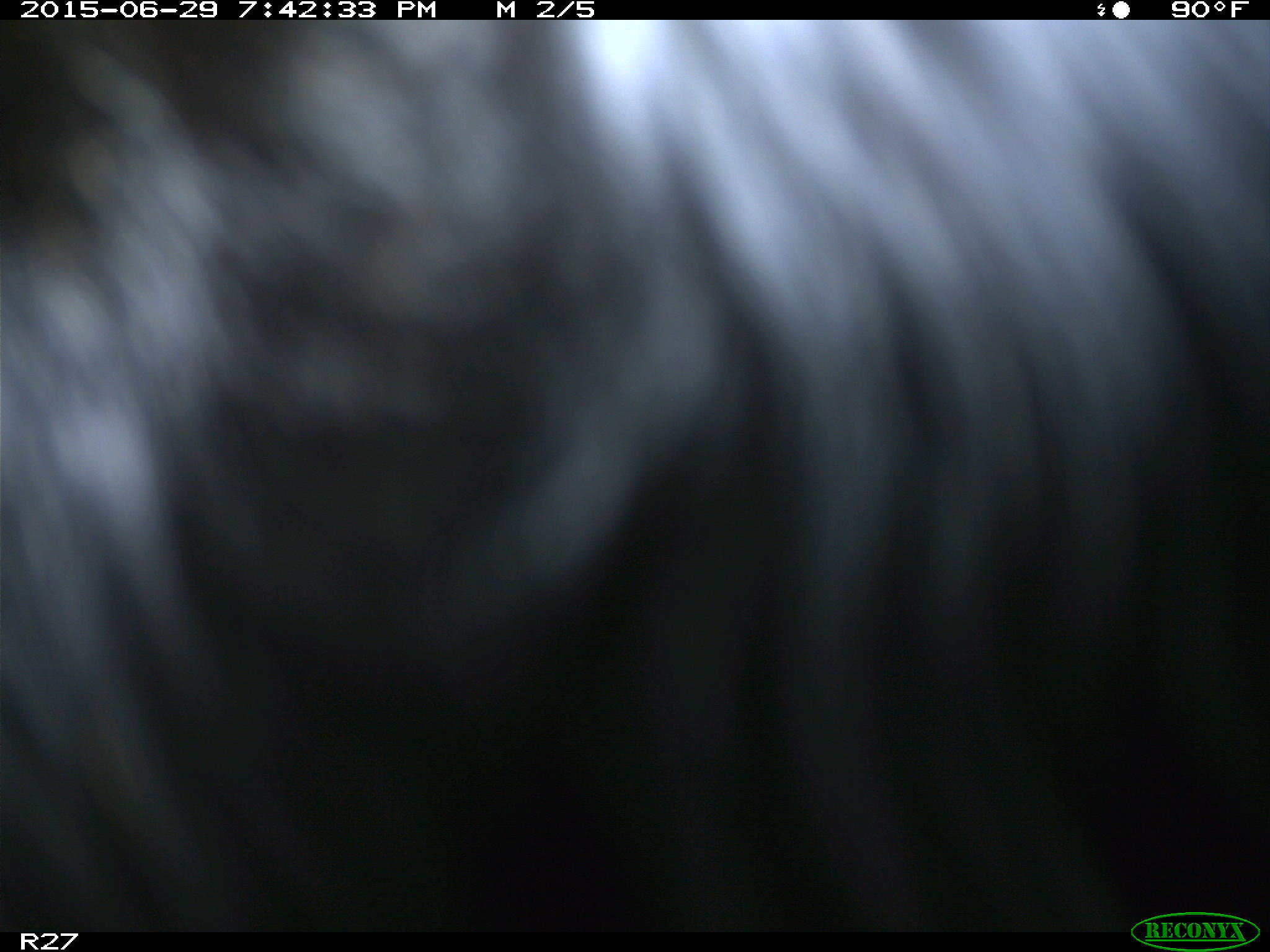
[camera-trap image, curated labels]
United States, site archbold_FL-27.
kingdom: Animalia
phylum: Chordata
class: Mammalia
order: Artiodactyla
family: Bovidae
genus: Bos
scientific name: Bos taurus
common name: domestic cow